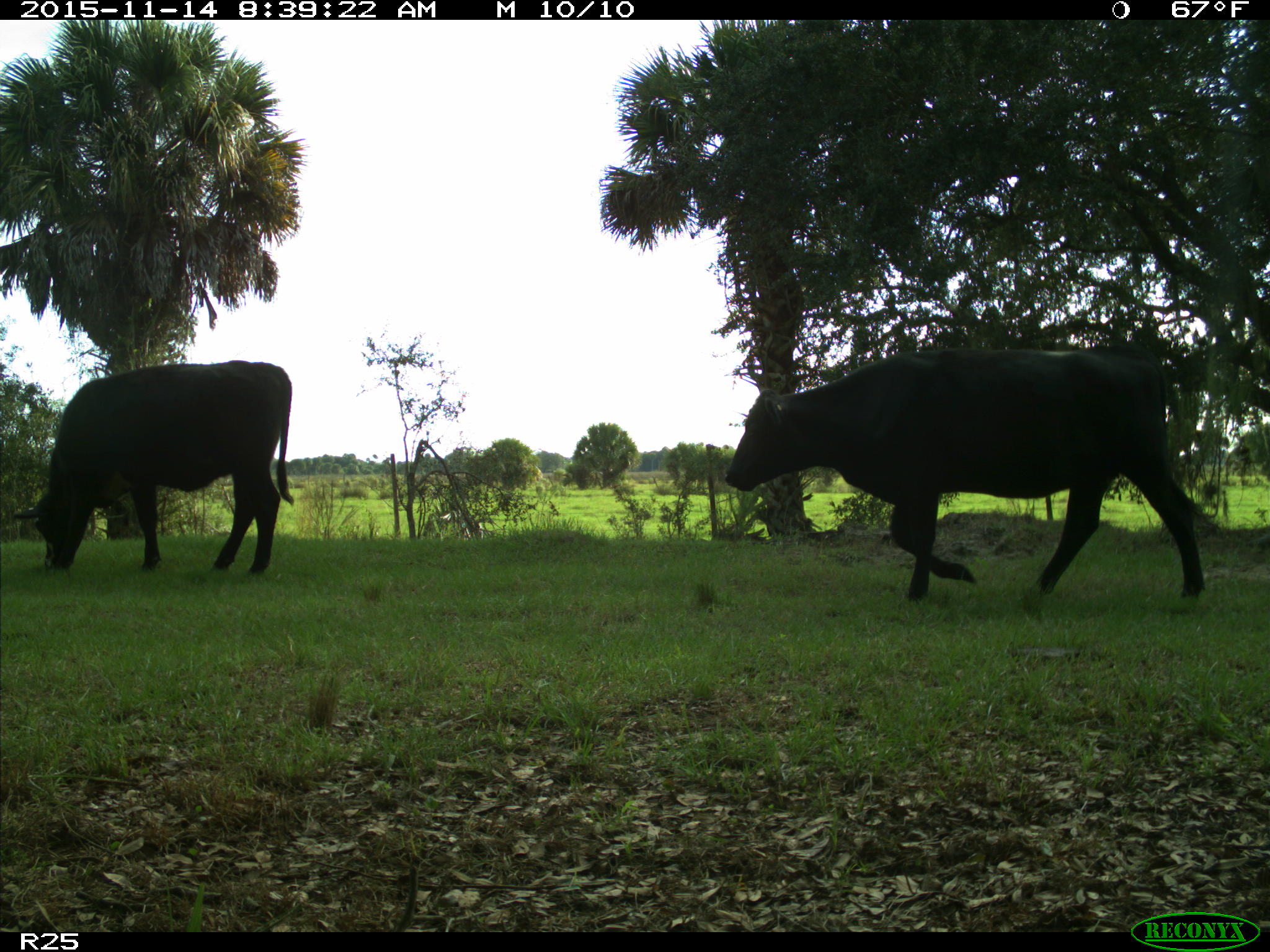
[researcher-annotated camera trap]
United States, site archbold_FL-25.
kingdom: Animalia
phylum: Chordata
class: Mammalia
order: Artiodactyla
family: Bovidae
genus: Bos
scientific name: Bos taurus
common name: domestic cow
Bos taurus (domestic cow).